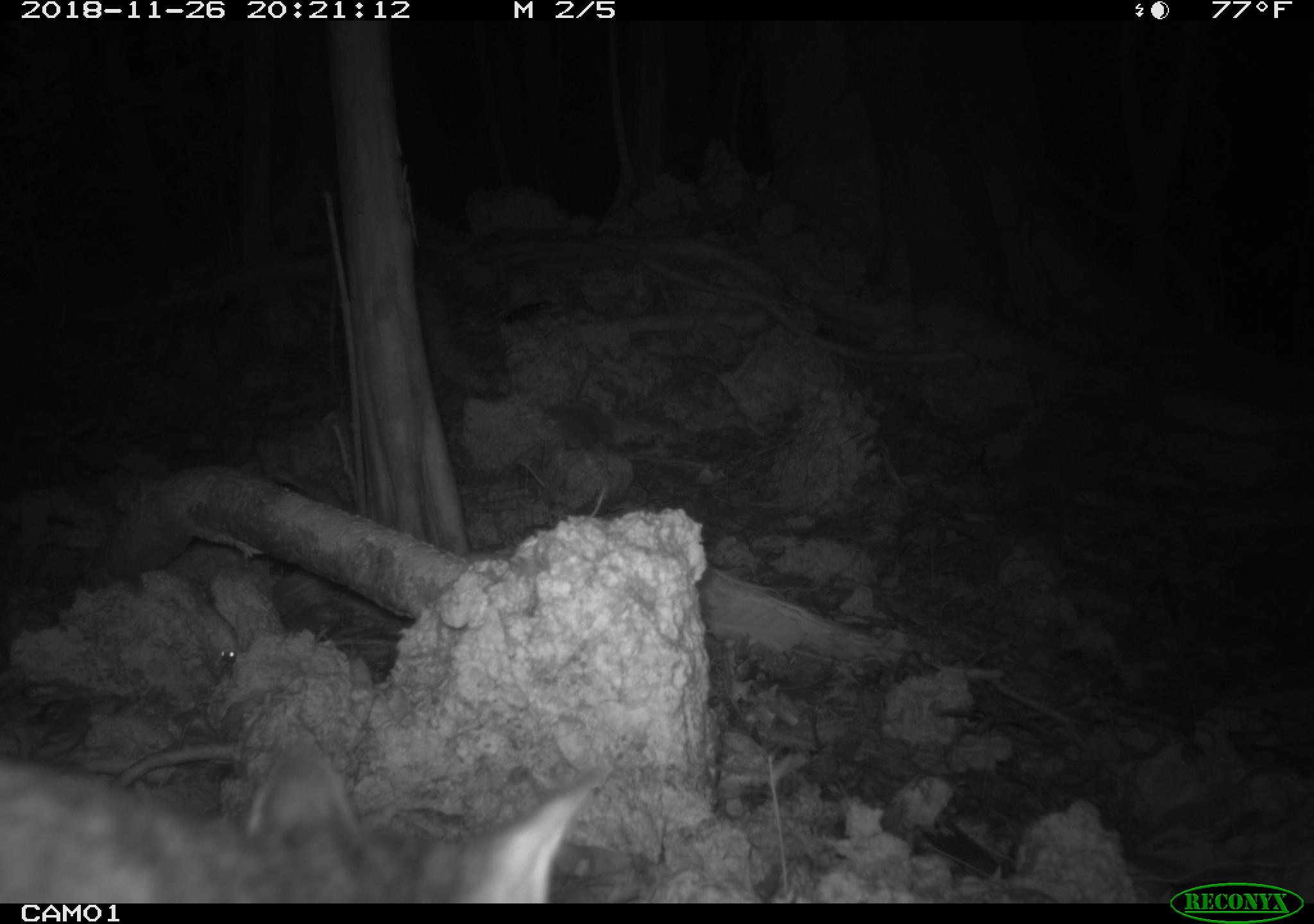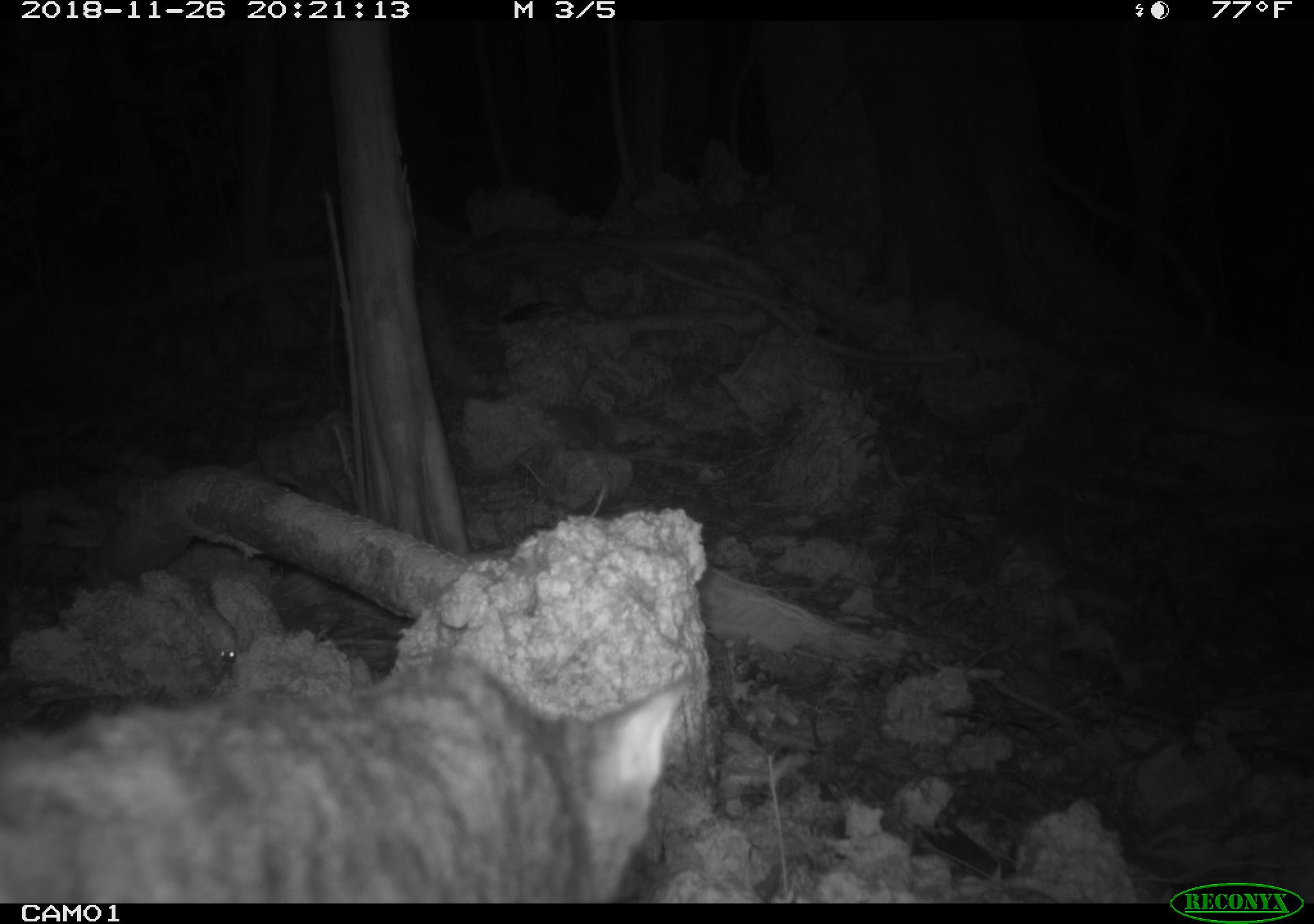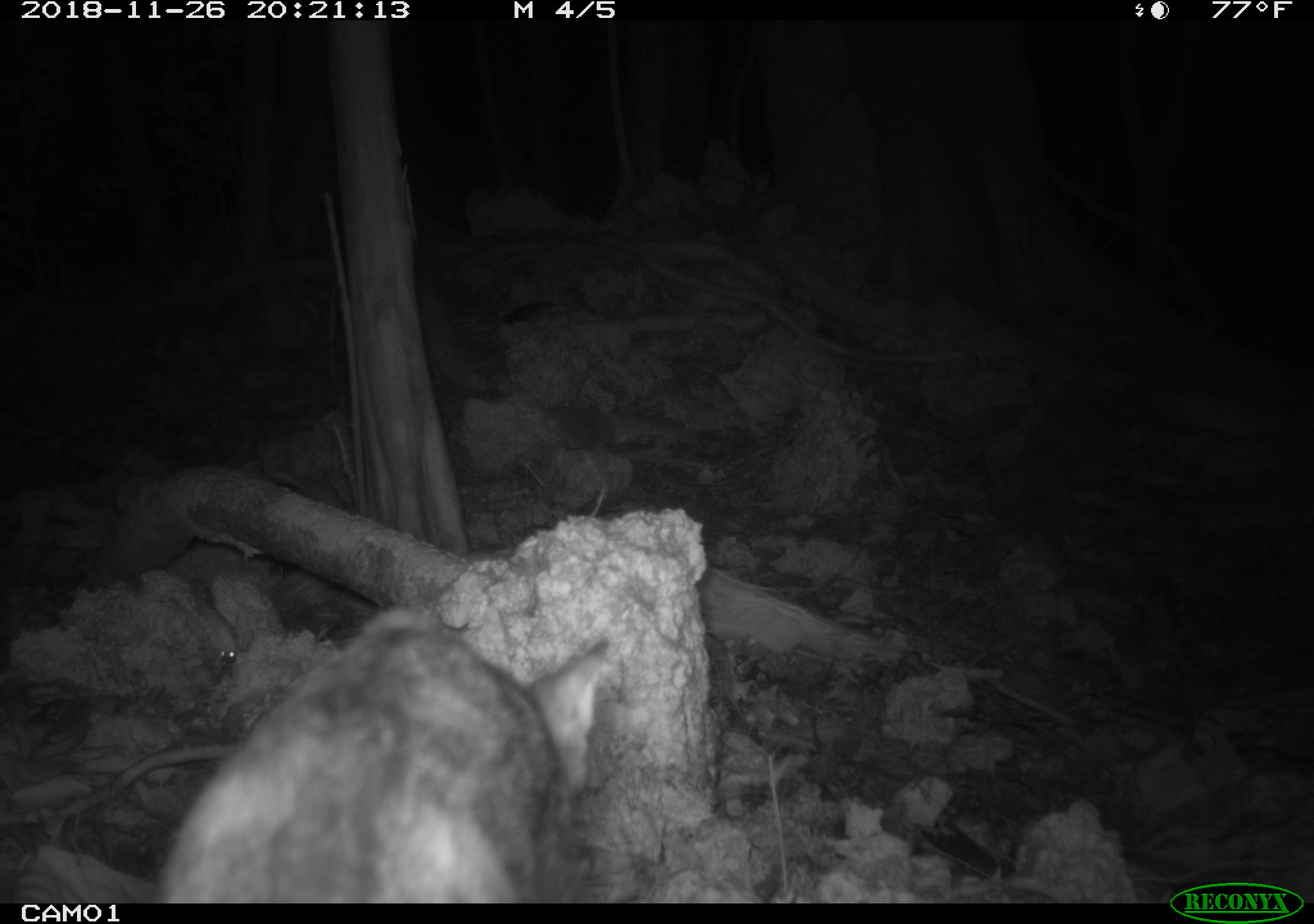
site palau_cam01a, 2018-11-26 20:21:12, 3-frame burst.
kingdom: Animalia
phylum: Chordata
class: Mammalia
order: Carnivora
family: Felidae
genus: Felis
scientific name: Felis catus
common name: cat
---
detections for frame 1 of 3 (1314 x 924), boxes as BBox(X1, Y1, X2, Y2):
cat: BBox(4, 740, 615, 903)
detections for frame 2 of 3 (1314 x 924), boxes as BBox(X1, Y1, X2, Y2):
cat: BBox(0, 578, 688, 900)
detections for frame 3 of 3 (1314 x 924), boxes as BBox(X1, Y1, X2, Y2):
cat: BBox(137, 609, 624, 903)